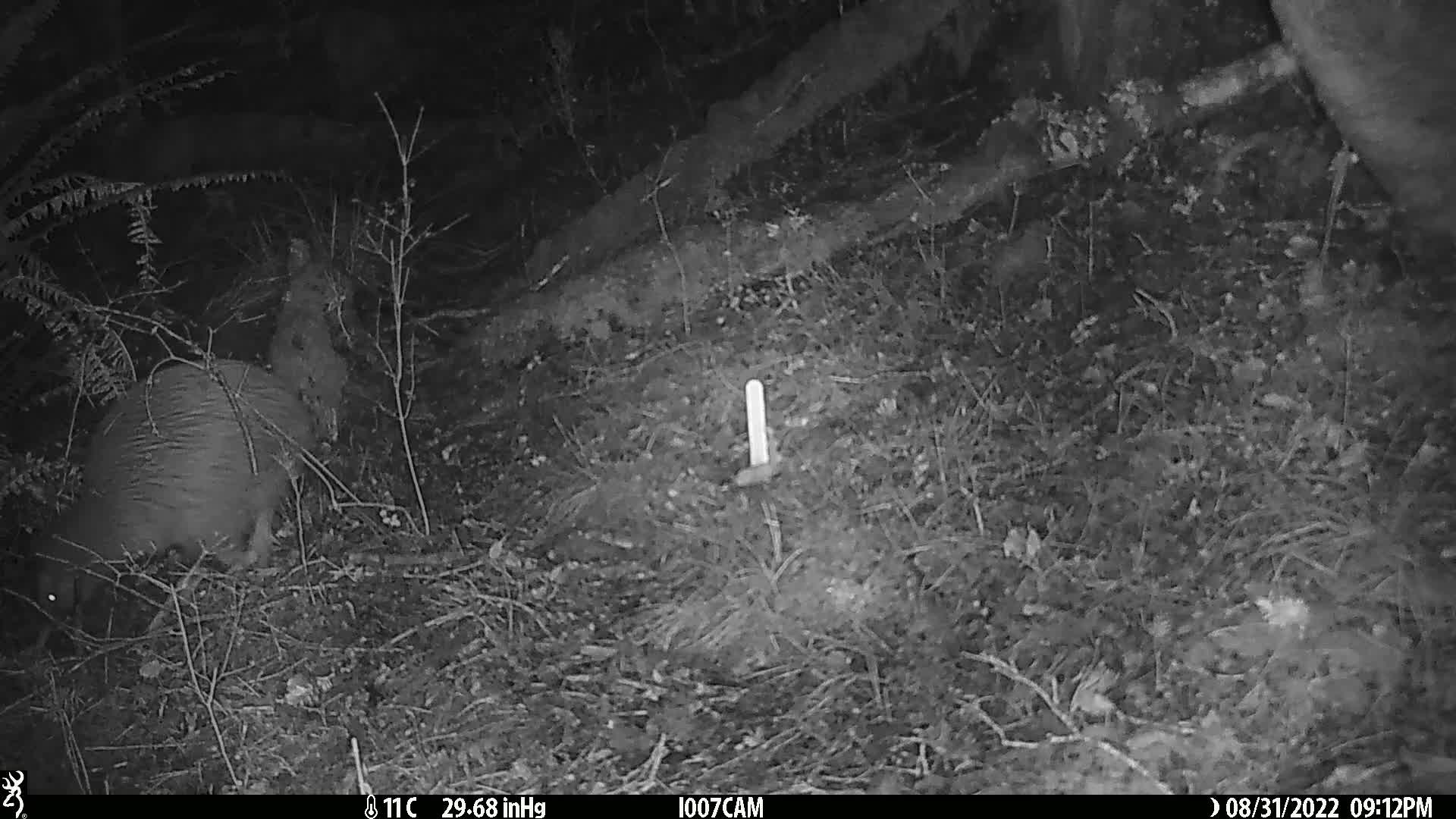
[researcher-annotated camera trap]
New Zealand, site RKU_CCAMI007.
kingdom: Animalia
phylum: Chordata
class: Aves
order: Apterygiformes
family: Apterygidae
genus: Apteryx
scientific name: Apteryx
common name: kiwi